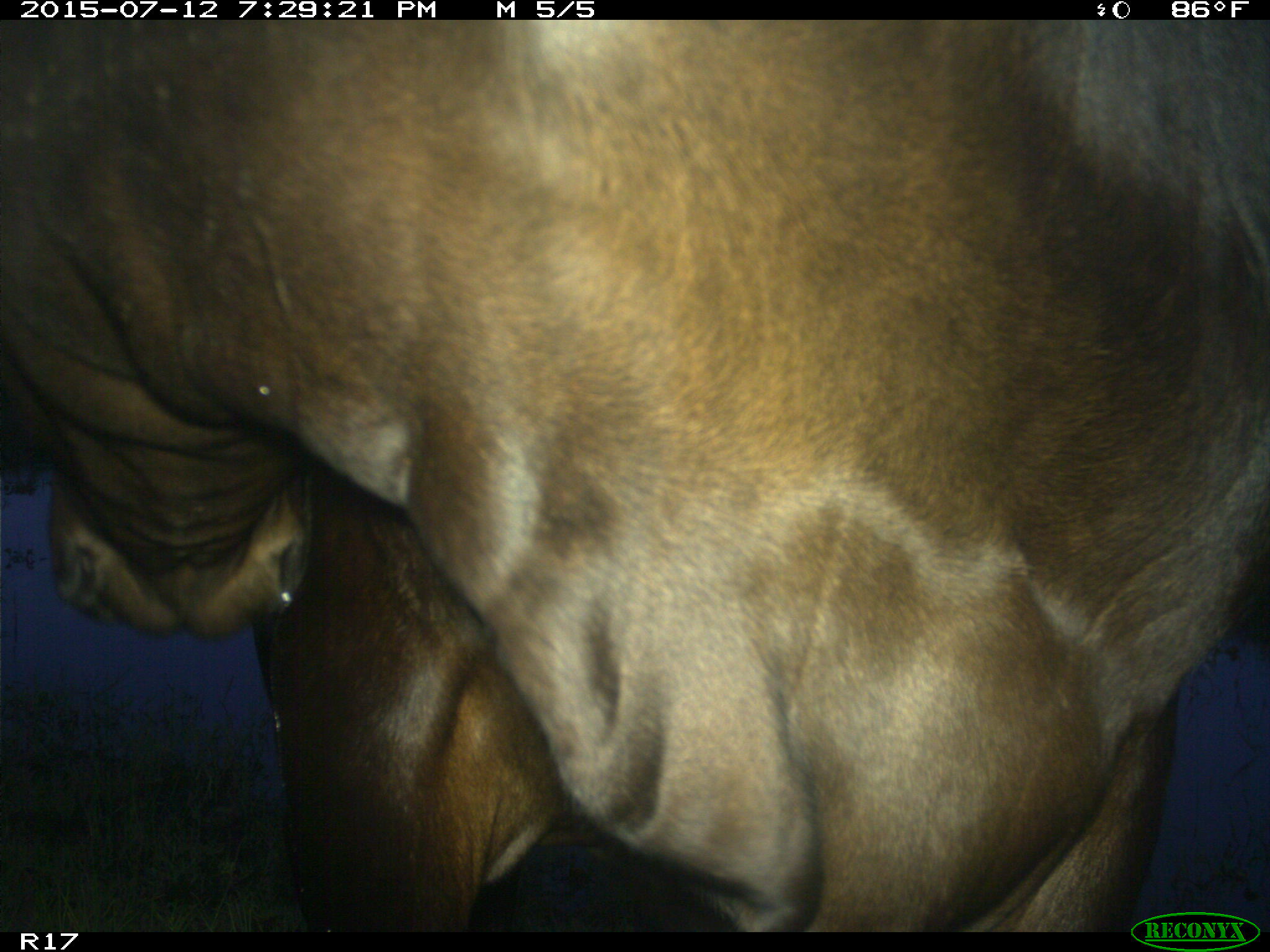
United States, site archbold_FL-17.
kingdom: Animalia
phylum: Chordata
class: Mammalia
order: Artiodactyla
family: Bovidae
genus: Bos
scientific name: Bos taurus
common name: domestic cow